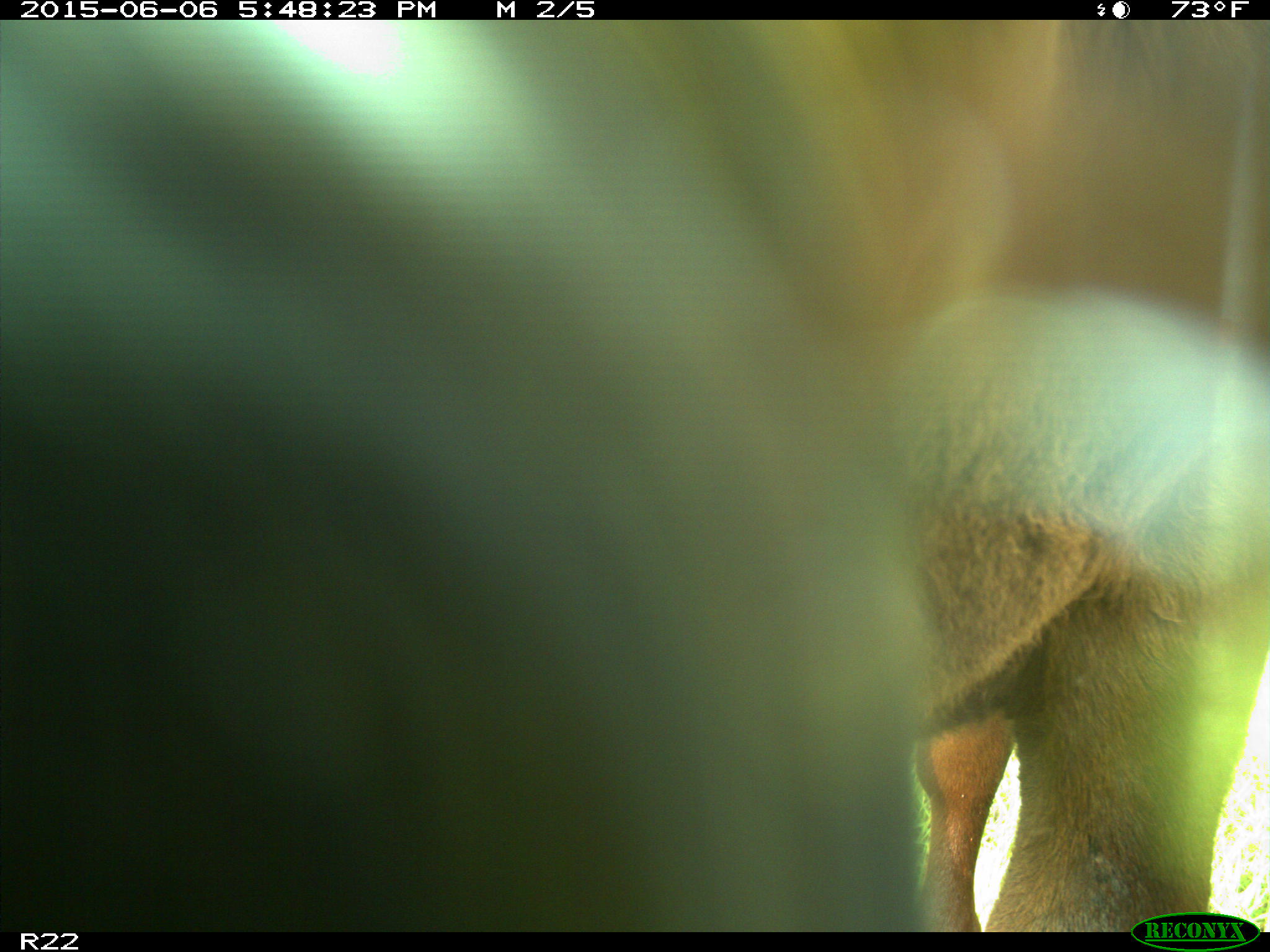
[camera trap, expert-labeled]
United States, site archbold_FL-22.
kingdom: Animalia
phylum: Chordata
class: Mammalia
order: Artiodactyla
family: Bovidae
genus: Bos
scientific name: Bos taurus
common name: domestic cow